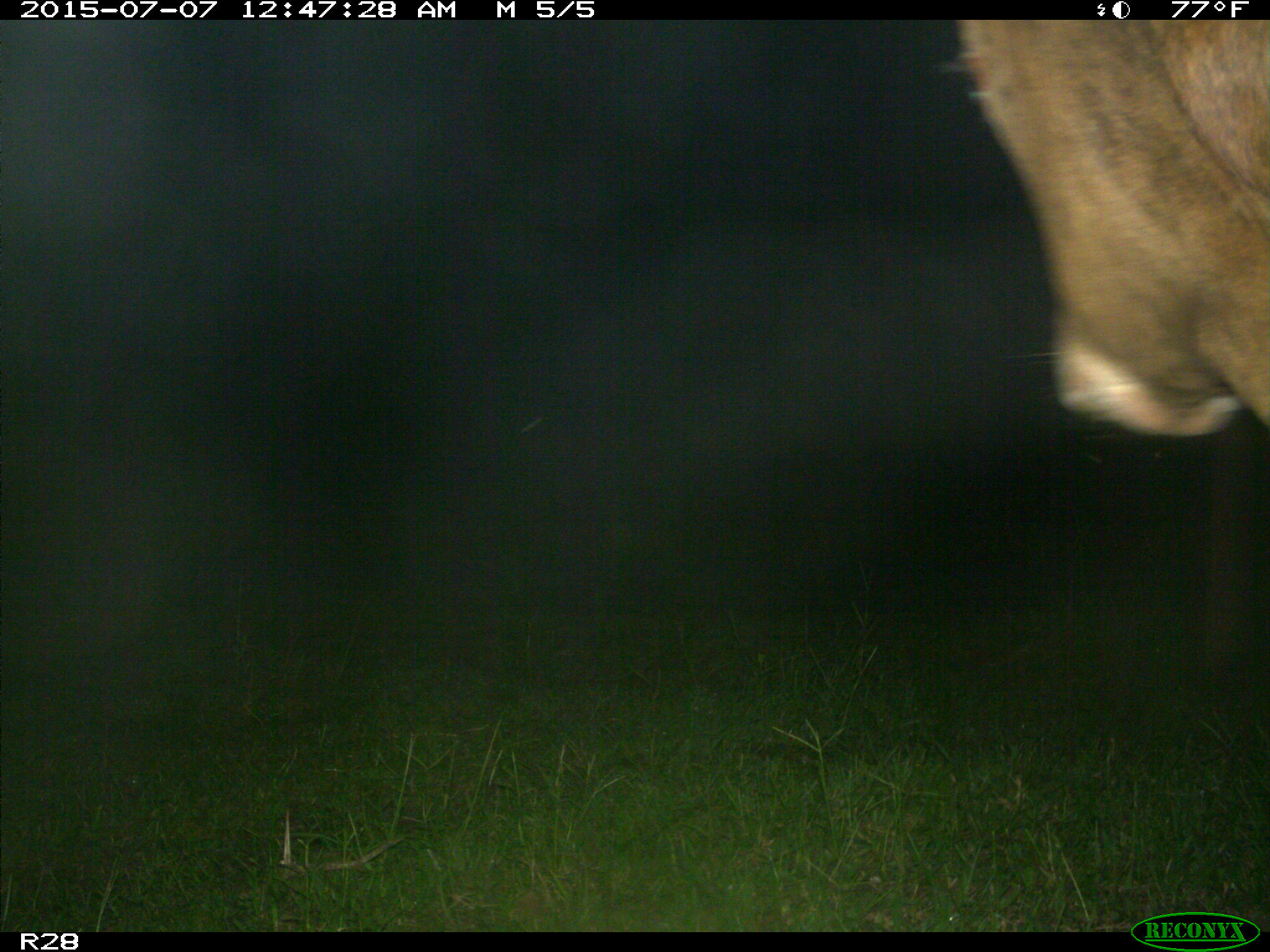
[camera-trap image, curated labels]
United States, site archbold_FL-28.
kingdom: Animalia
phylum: Chordata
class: Mammalia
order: Artiodactyla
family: Bovidae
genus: Bos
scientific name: Bos taurus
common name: domestic cow